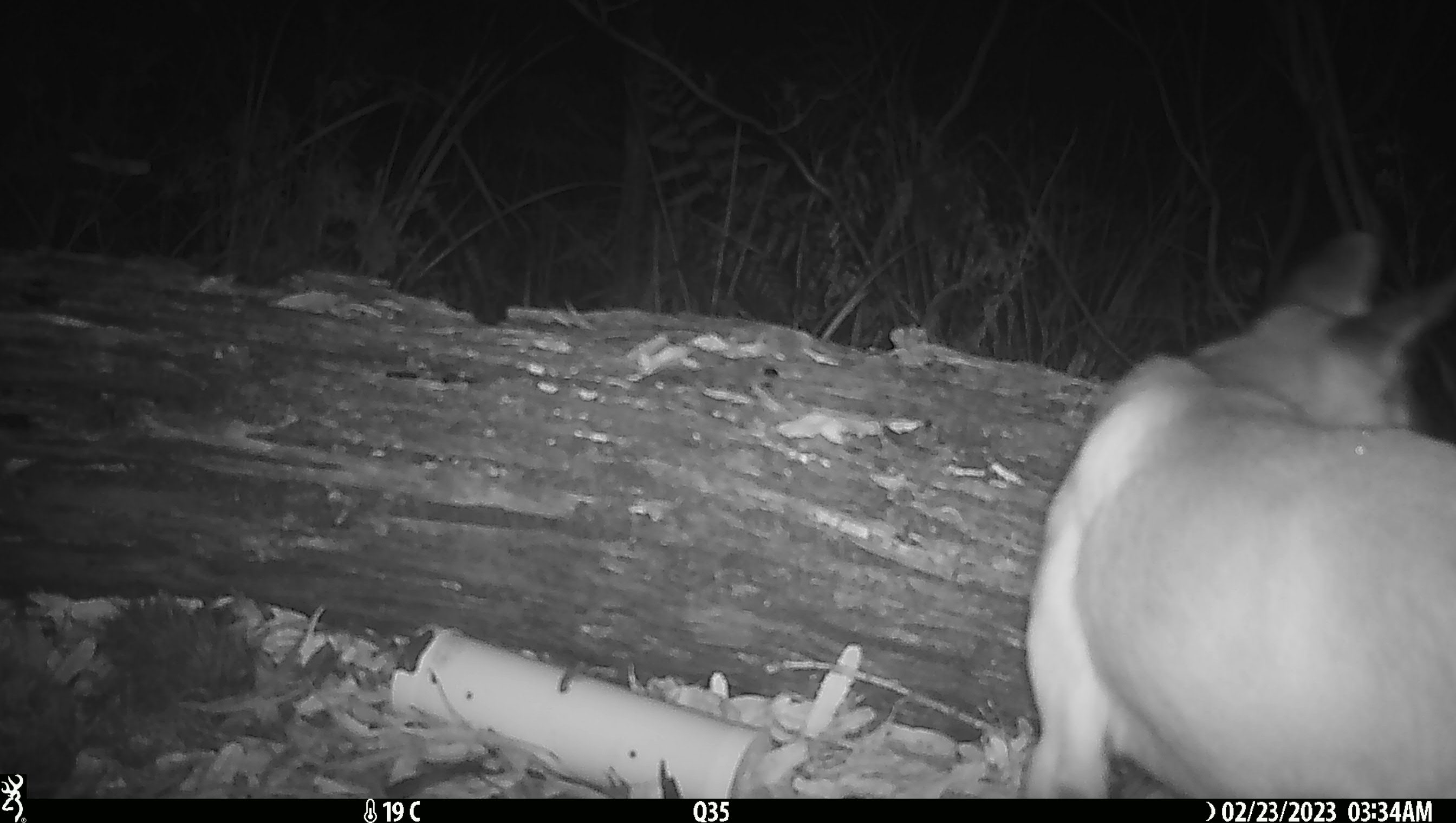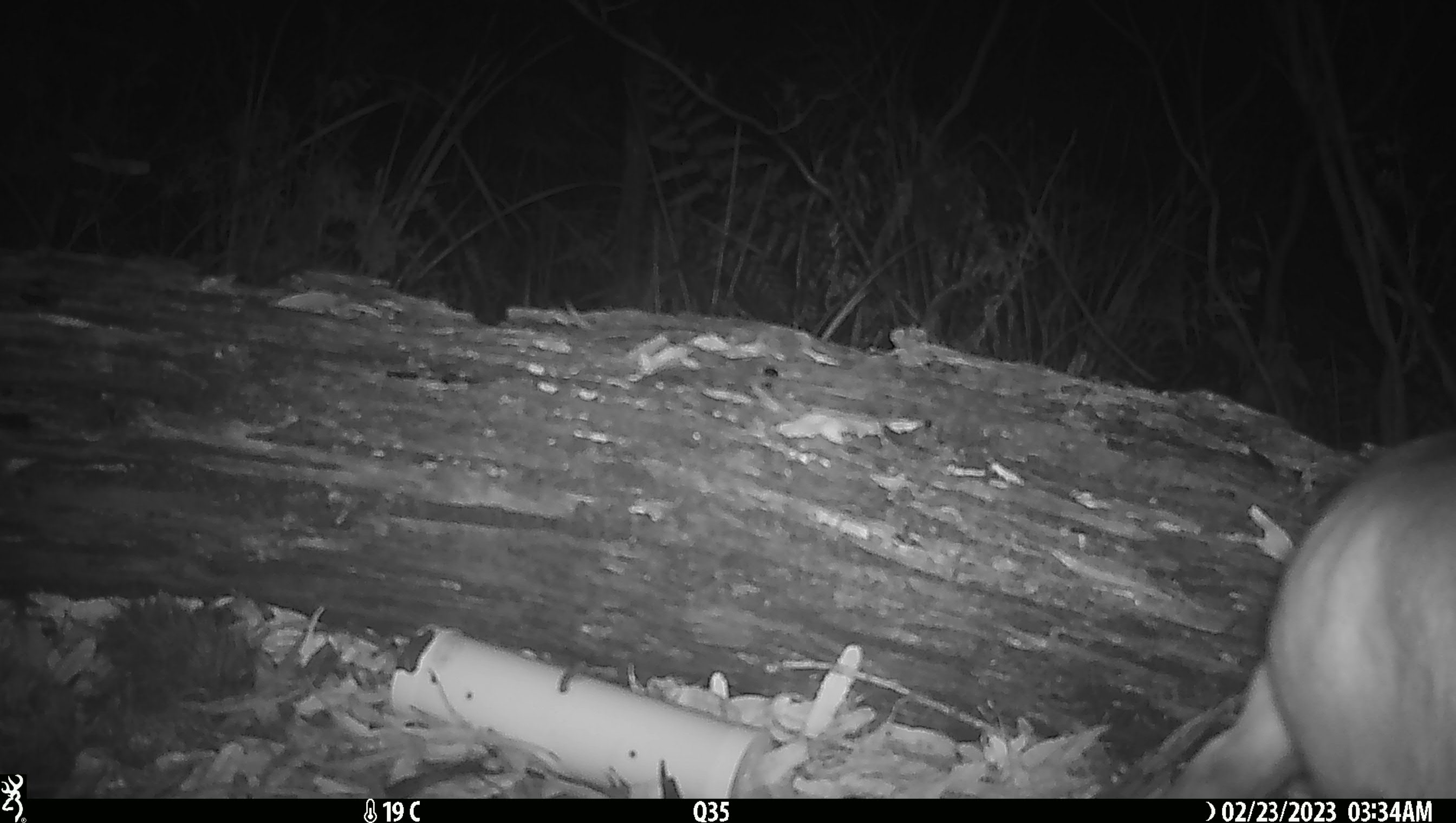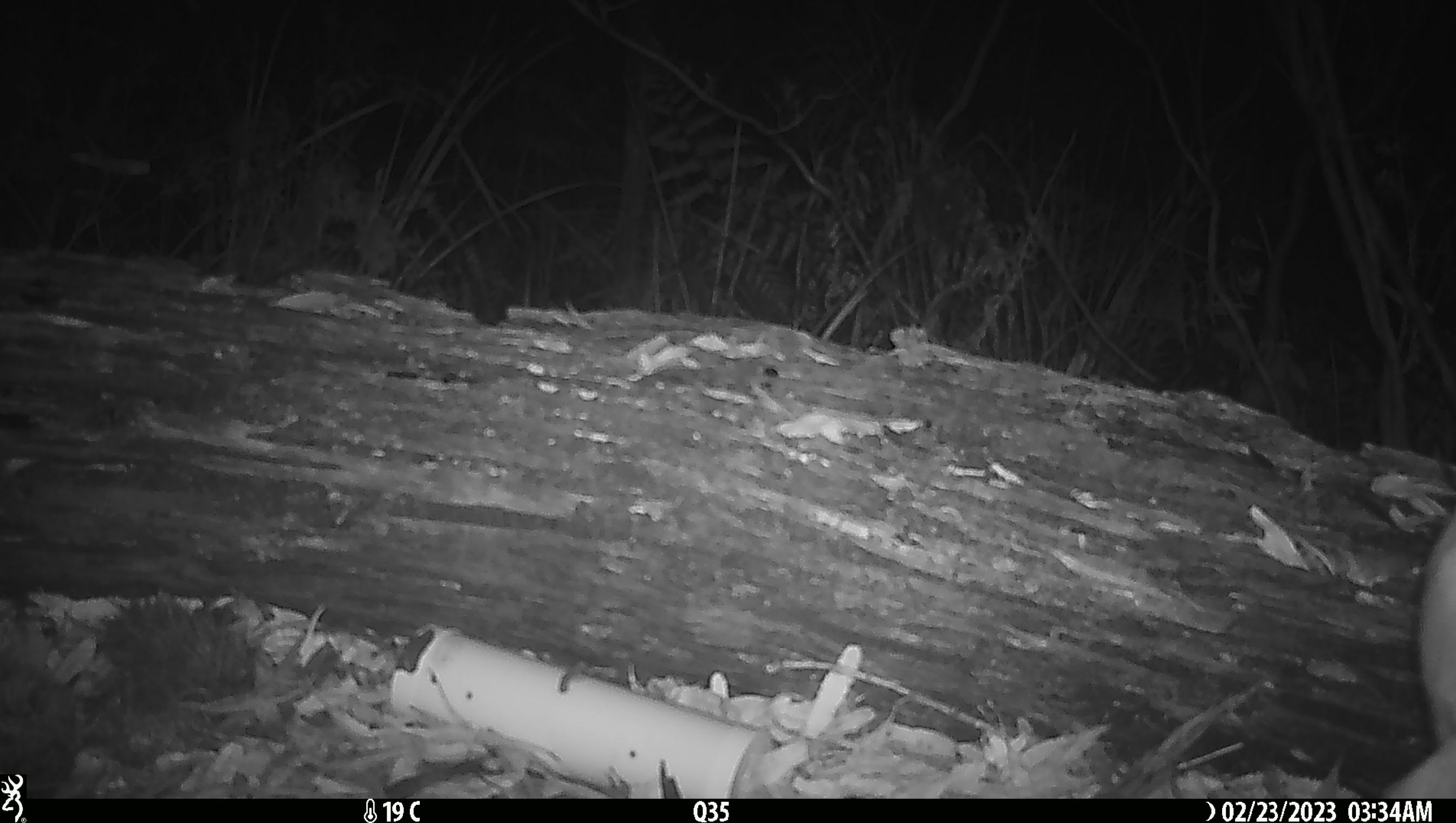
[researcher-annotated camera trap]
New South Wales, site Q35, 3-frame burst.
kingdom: Animalia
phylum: Chordata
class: Mammalia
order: Carnivora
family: Canidae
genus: Canis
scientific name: Canis familiaris dingo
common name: dingo